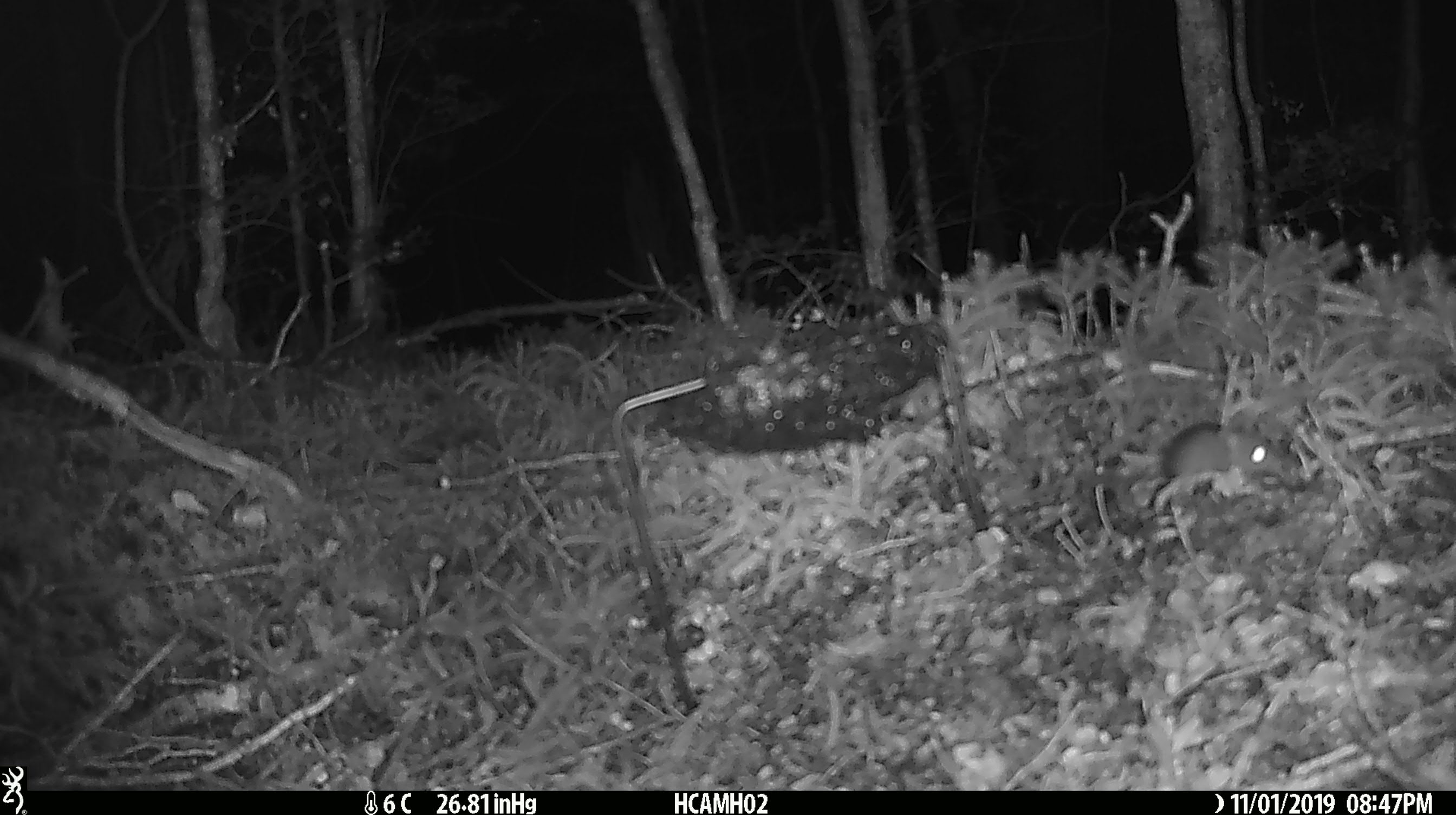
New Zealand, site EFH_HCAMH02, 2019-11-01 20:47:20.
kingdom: Animalia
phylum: Chordata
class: Mammalia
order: Rodentia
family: Muridae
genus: Mus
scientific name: Mus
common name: mouse